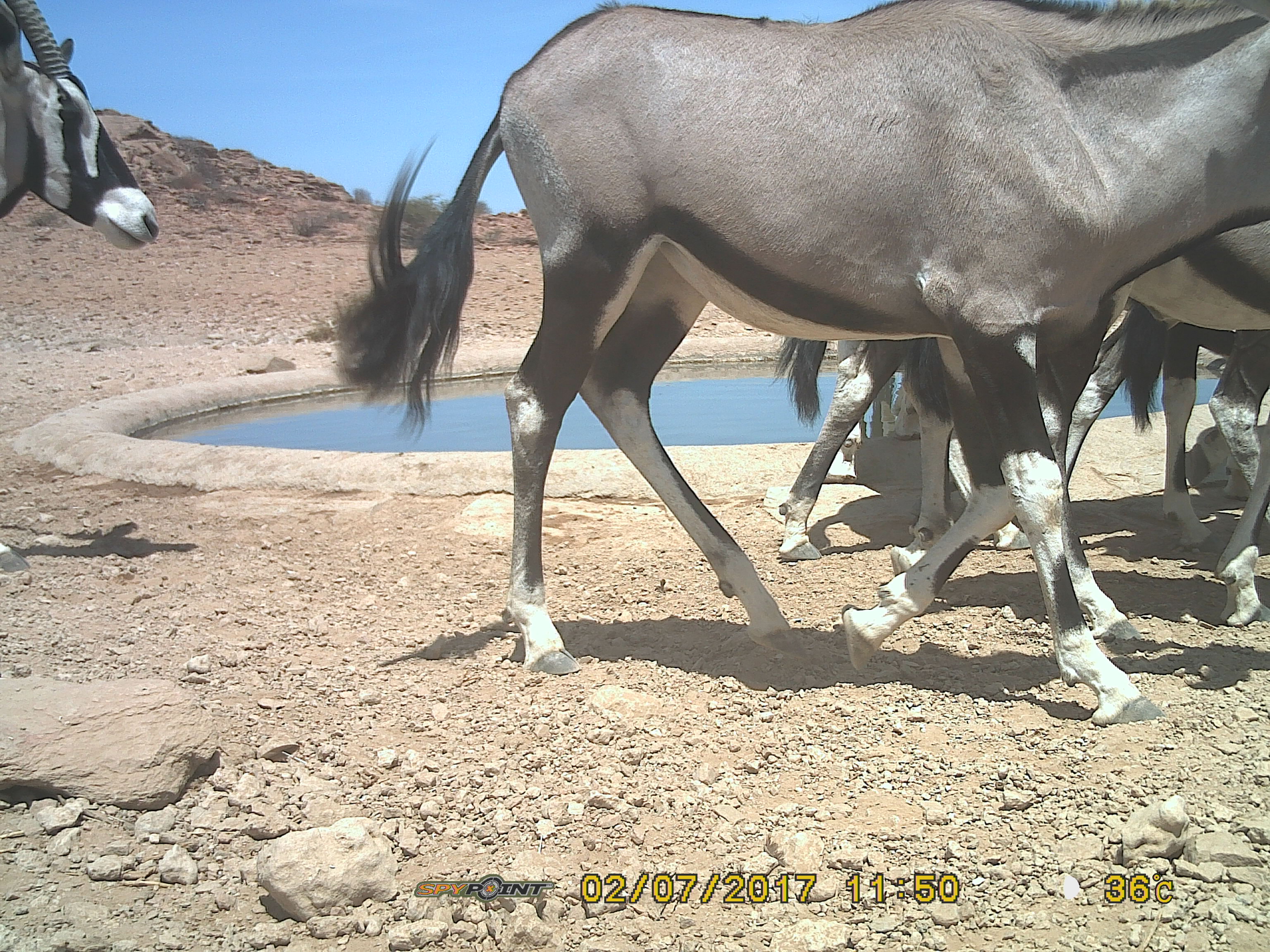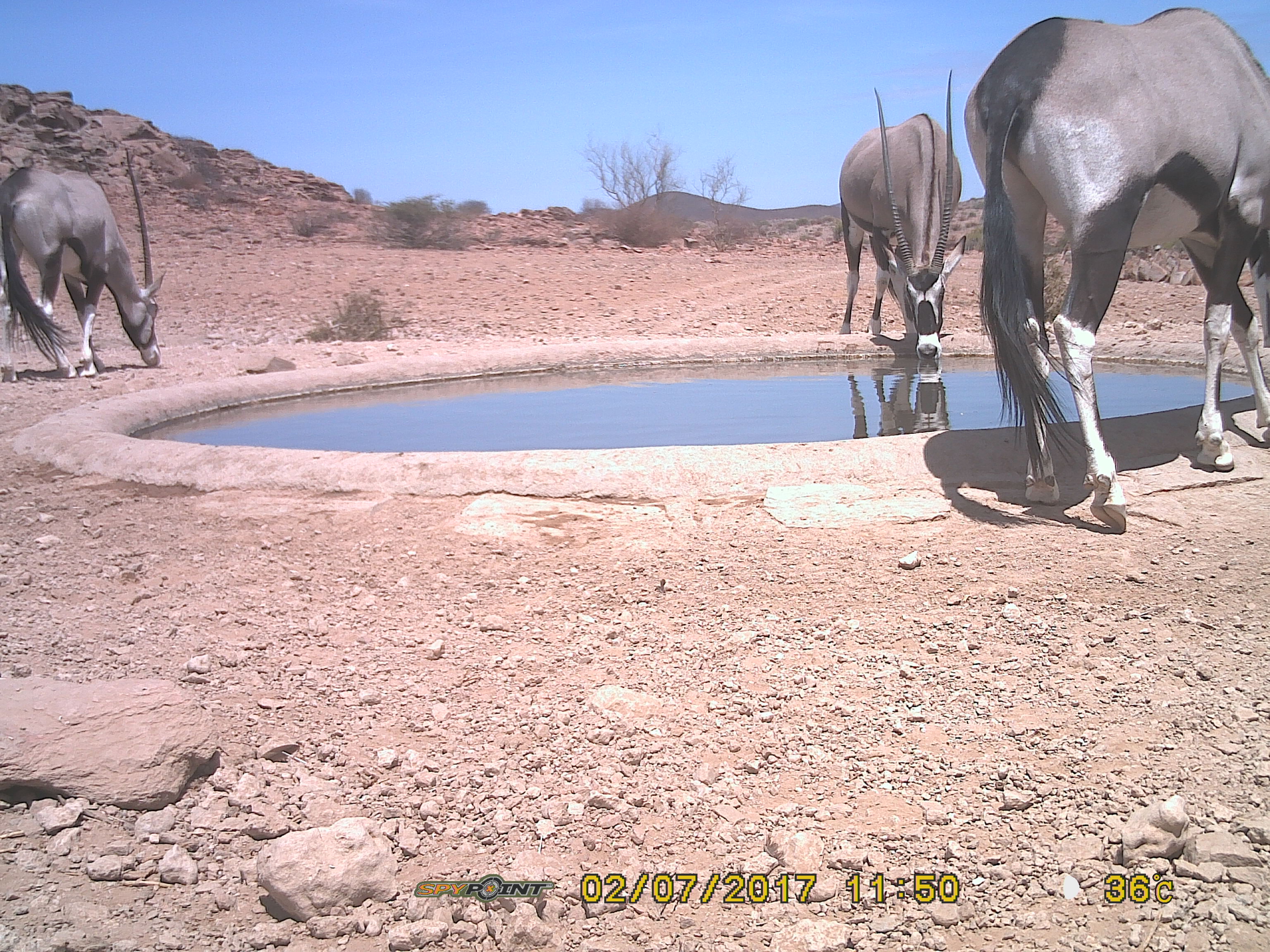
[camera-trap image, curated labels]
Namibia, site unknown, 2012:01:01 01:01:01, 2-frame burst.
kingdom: Animalia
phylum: Chordata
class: Mammalia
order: Artiodactyla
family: Bovidae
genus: Oryx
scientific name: Oryx gazella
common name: gemsbok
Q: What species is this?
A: Oryx gazella (gemsbok).